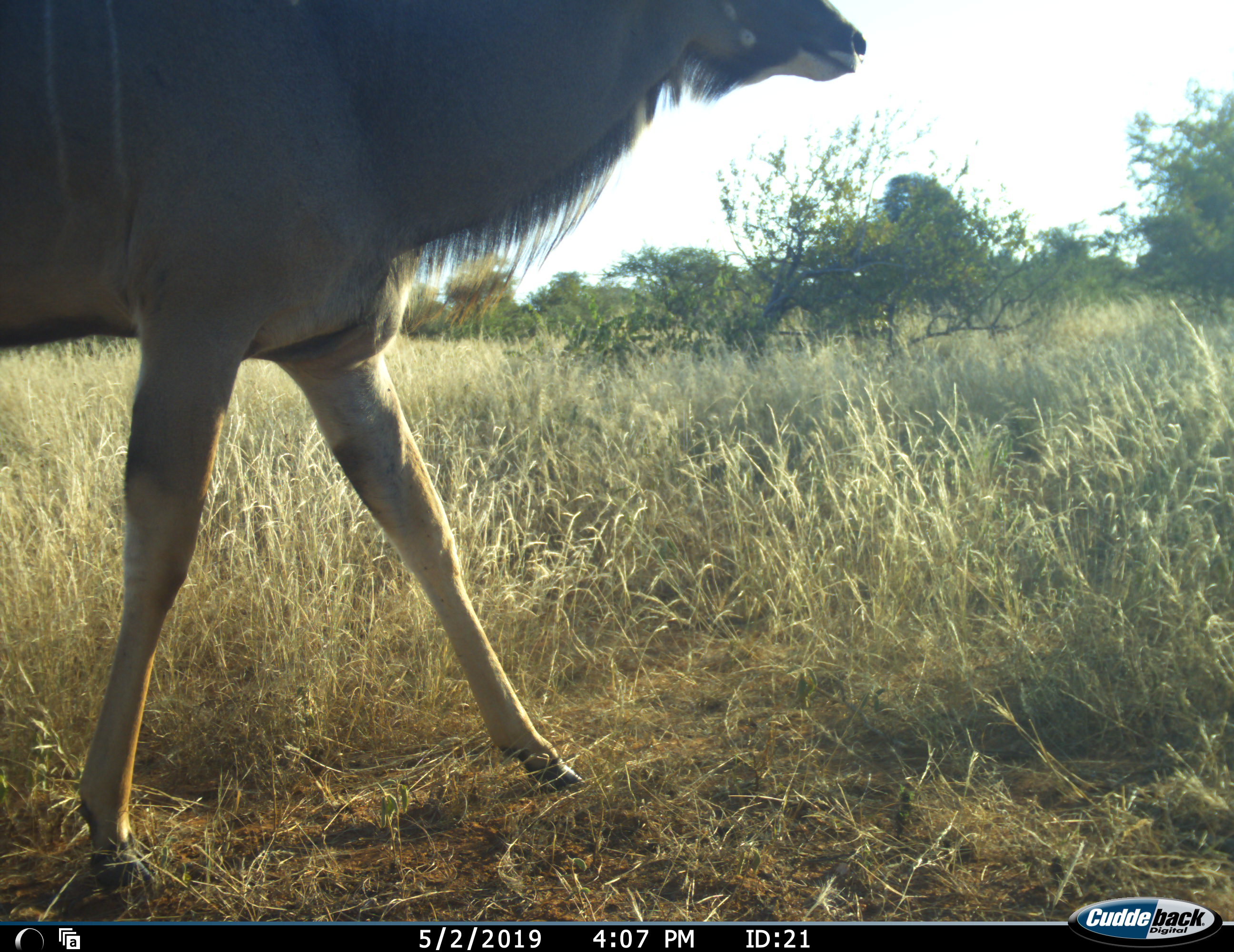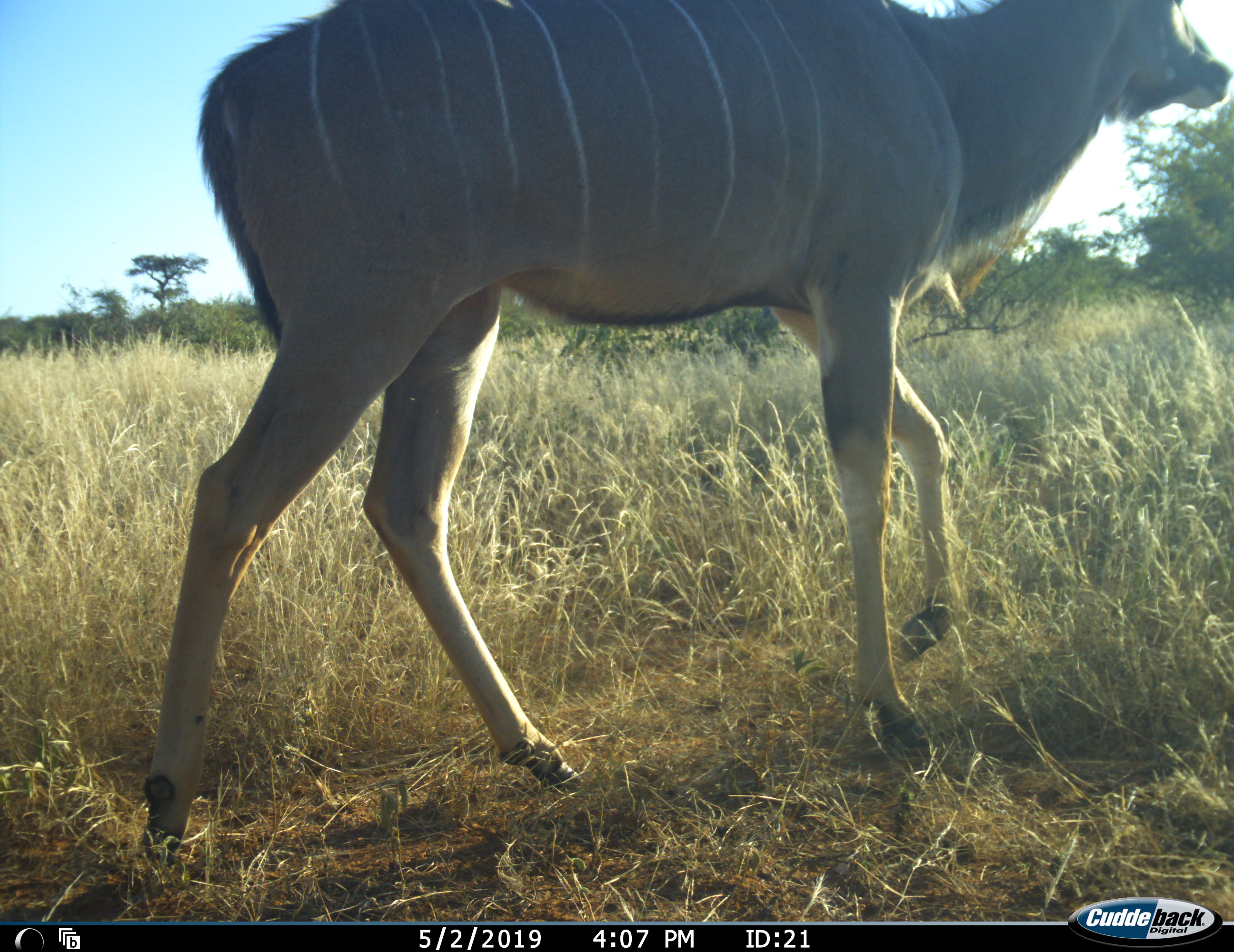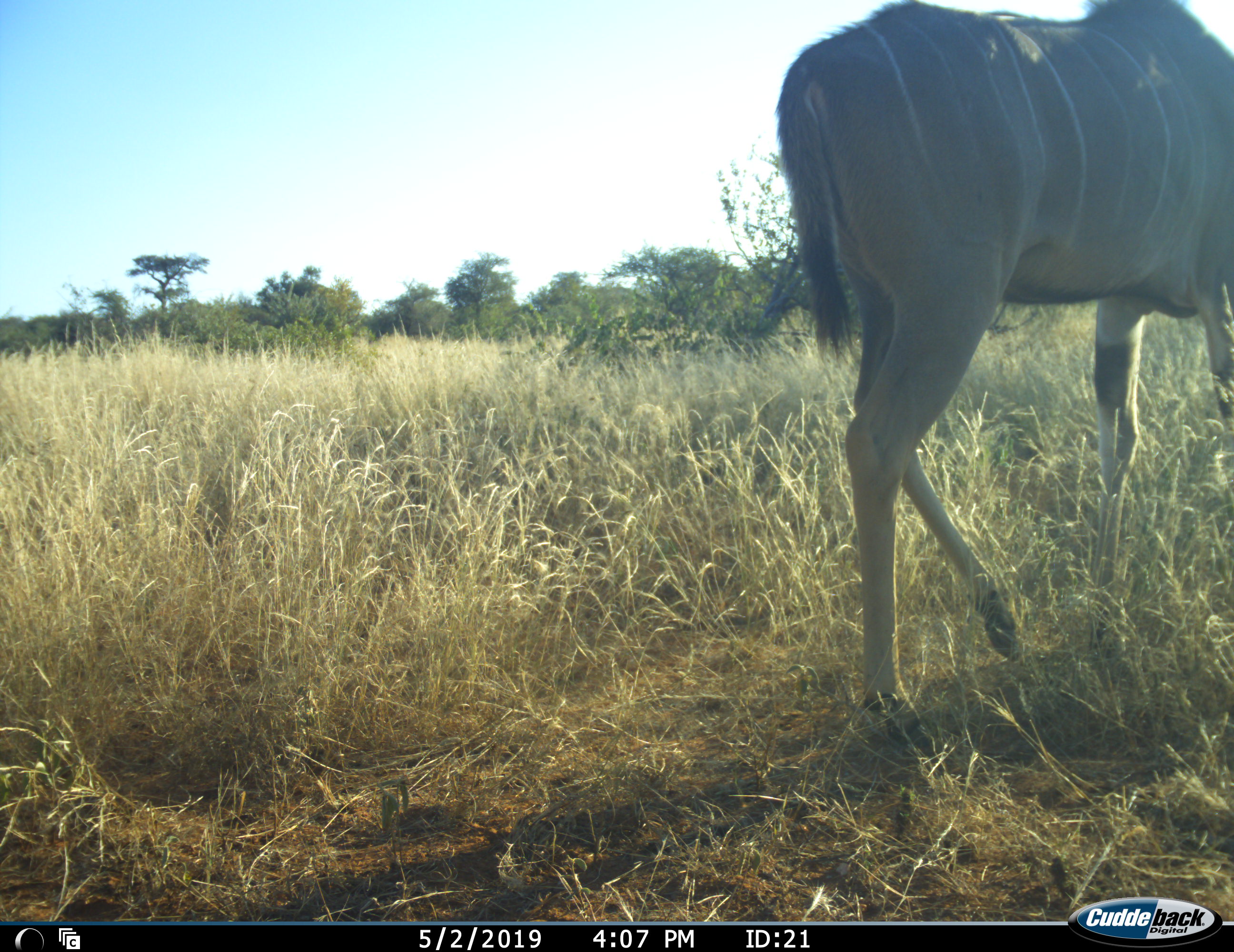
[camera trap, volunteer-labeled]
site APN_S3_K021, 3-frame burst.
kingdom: Animalia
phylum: Chordata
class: Mammalia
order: Artiodactyla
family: Bovidae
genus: Tragelaphus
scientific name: Tragelaphus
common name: kudu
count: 1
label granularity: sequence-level